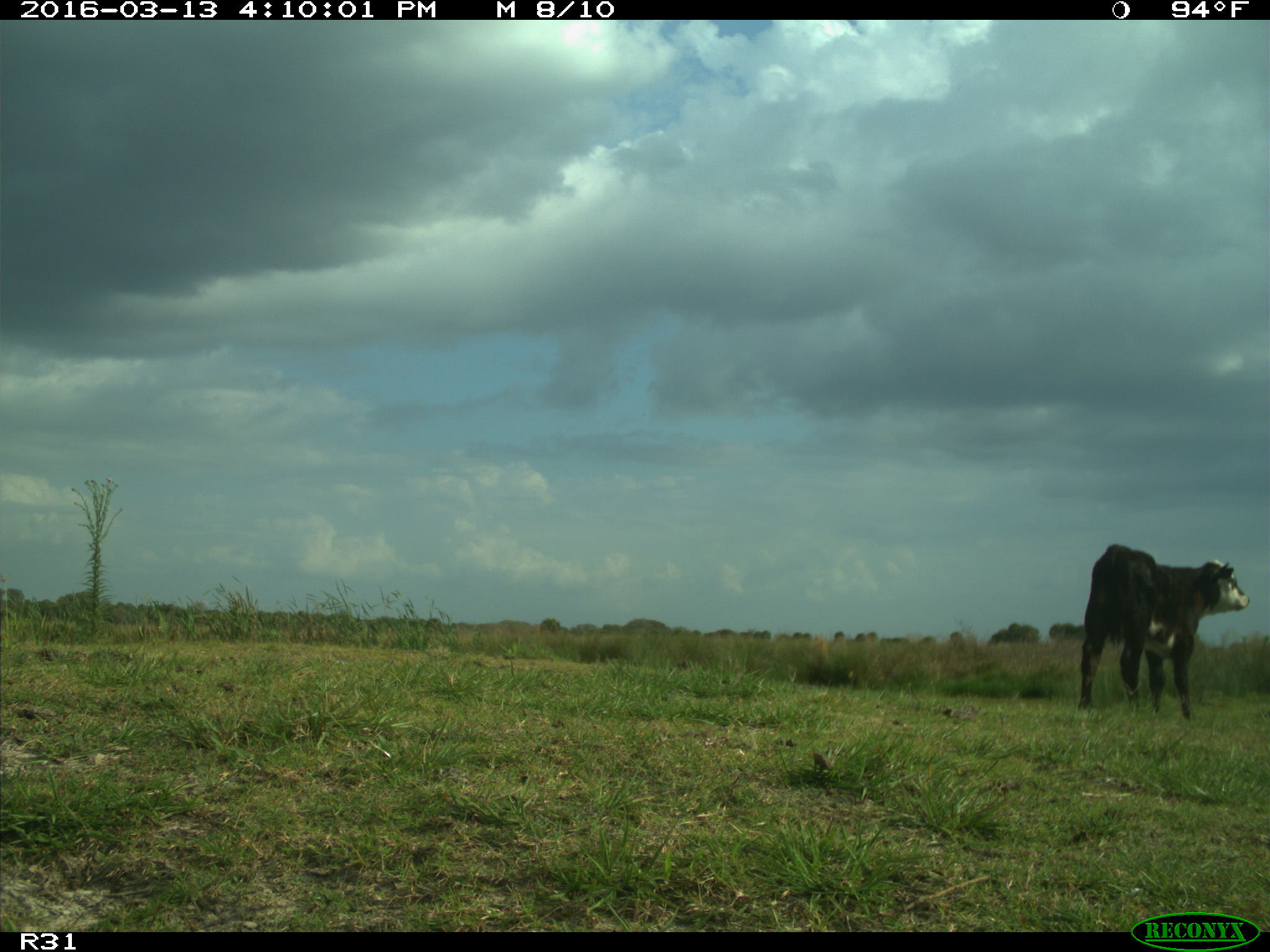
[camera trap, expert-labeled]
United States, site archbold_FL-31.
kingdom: Animalia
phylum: Chordata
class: Mammalia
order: Artiodactyla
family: Bovidae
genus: Bos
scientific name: Bos taurus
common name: domestic cow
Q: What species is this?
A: Bos taurus (domestic cow).